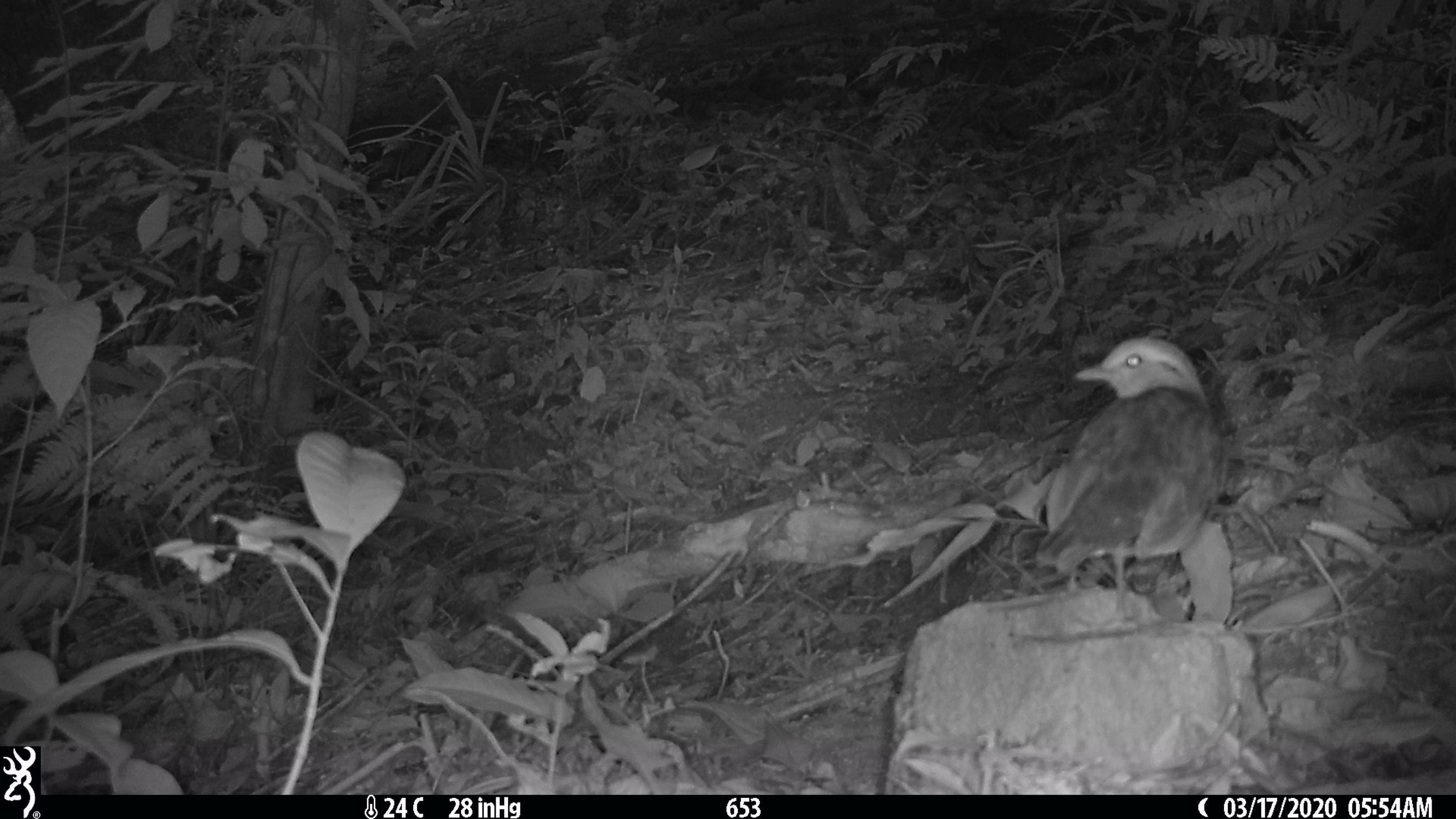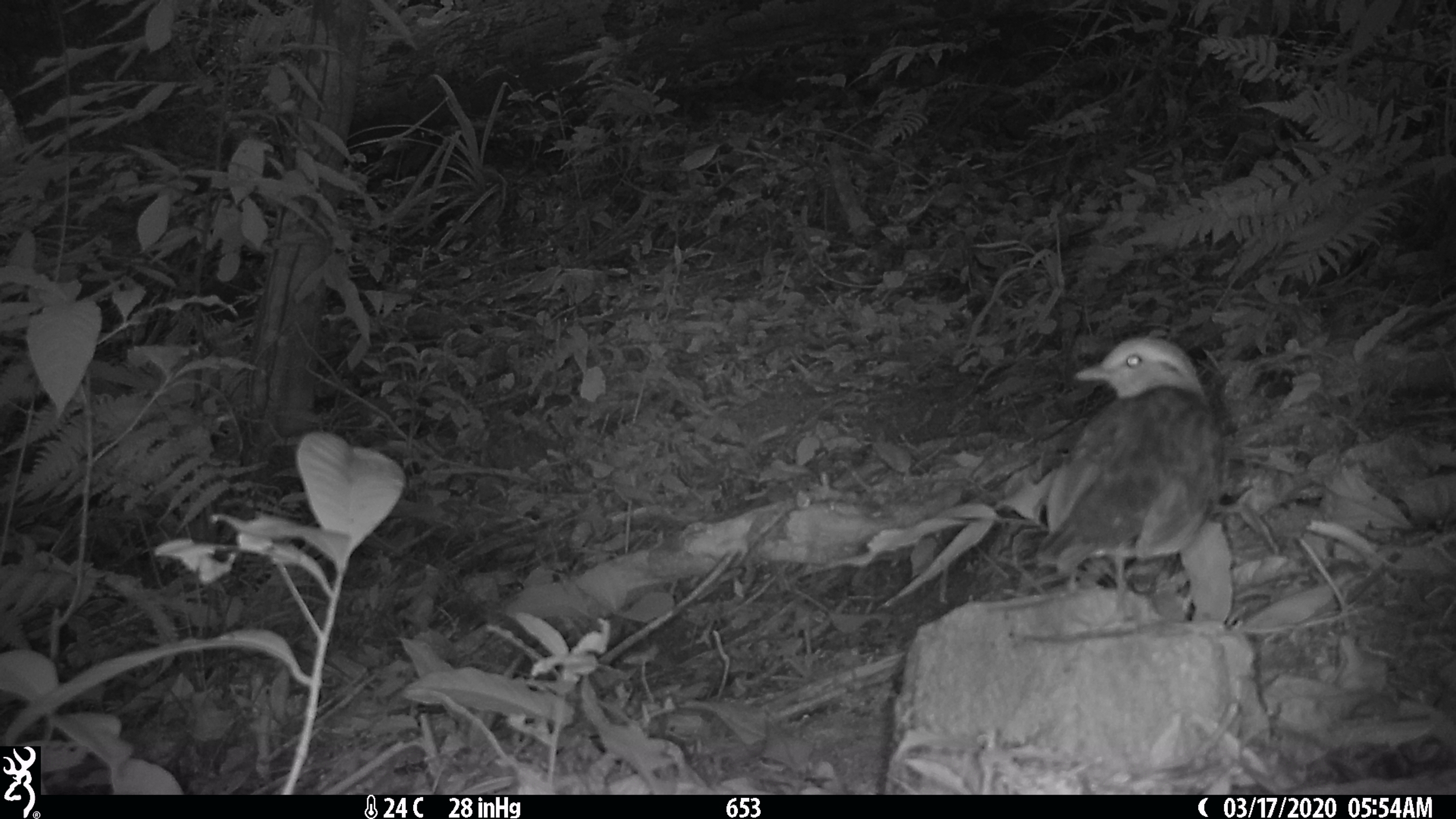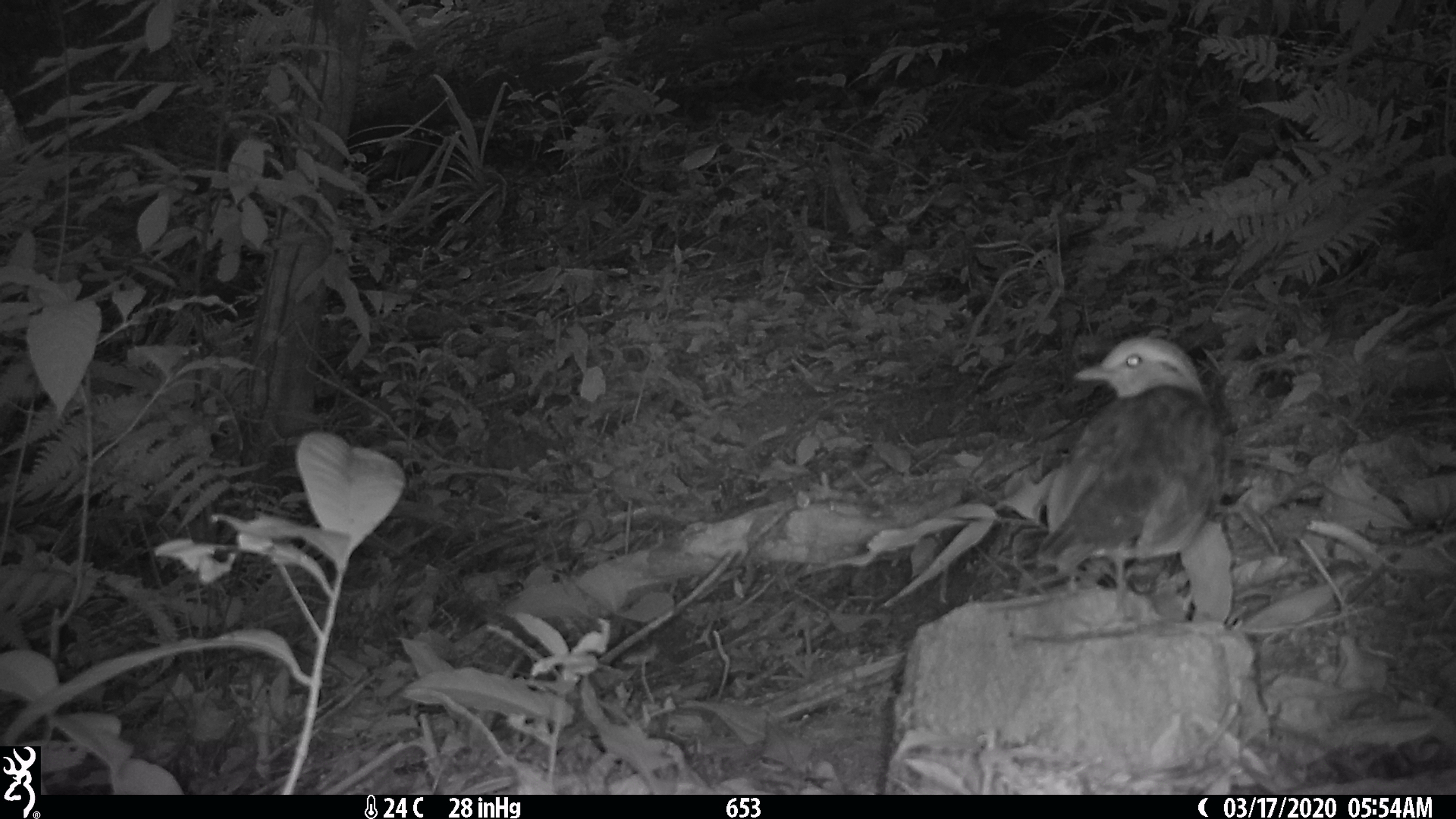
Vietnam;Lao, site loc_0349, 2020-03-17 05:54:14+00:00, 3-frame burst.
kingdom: Animalia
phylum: Chordata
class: Aves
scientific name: Aves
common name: bird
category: unidentified bird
Unidentified bird (bird) (Aves). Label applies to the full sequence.